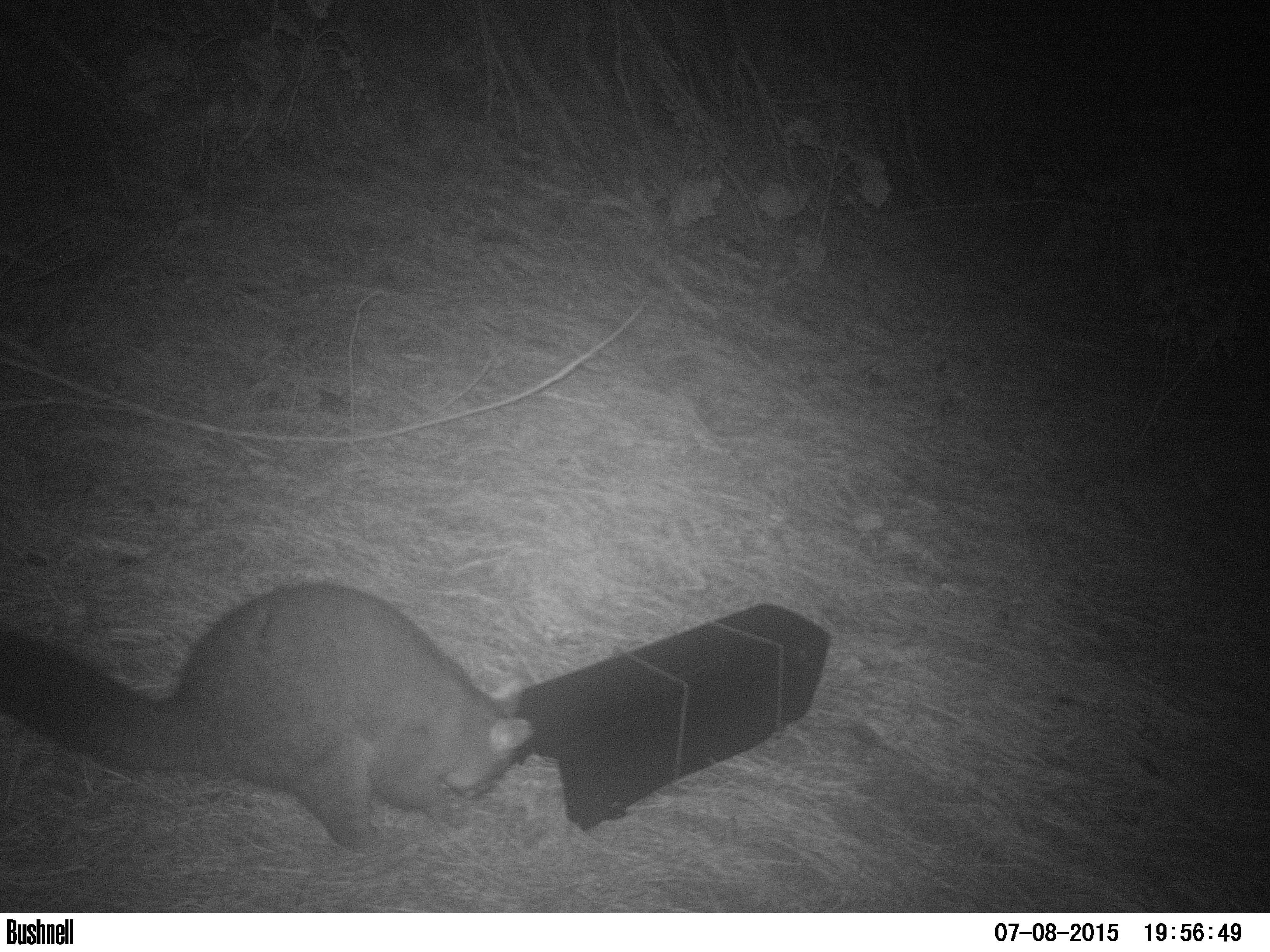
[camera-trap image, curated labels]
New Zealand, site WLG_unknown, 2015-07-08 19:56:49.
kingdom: Animalia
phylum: Chordata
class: Mammalia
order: Diprotodontia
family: Phalangeridae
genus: Trichosurus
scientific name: Trichosurus vulpecula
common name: common brushtail possum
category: possum